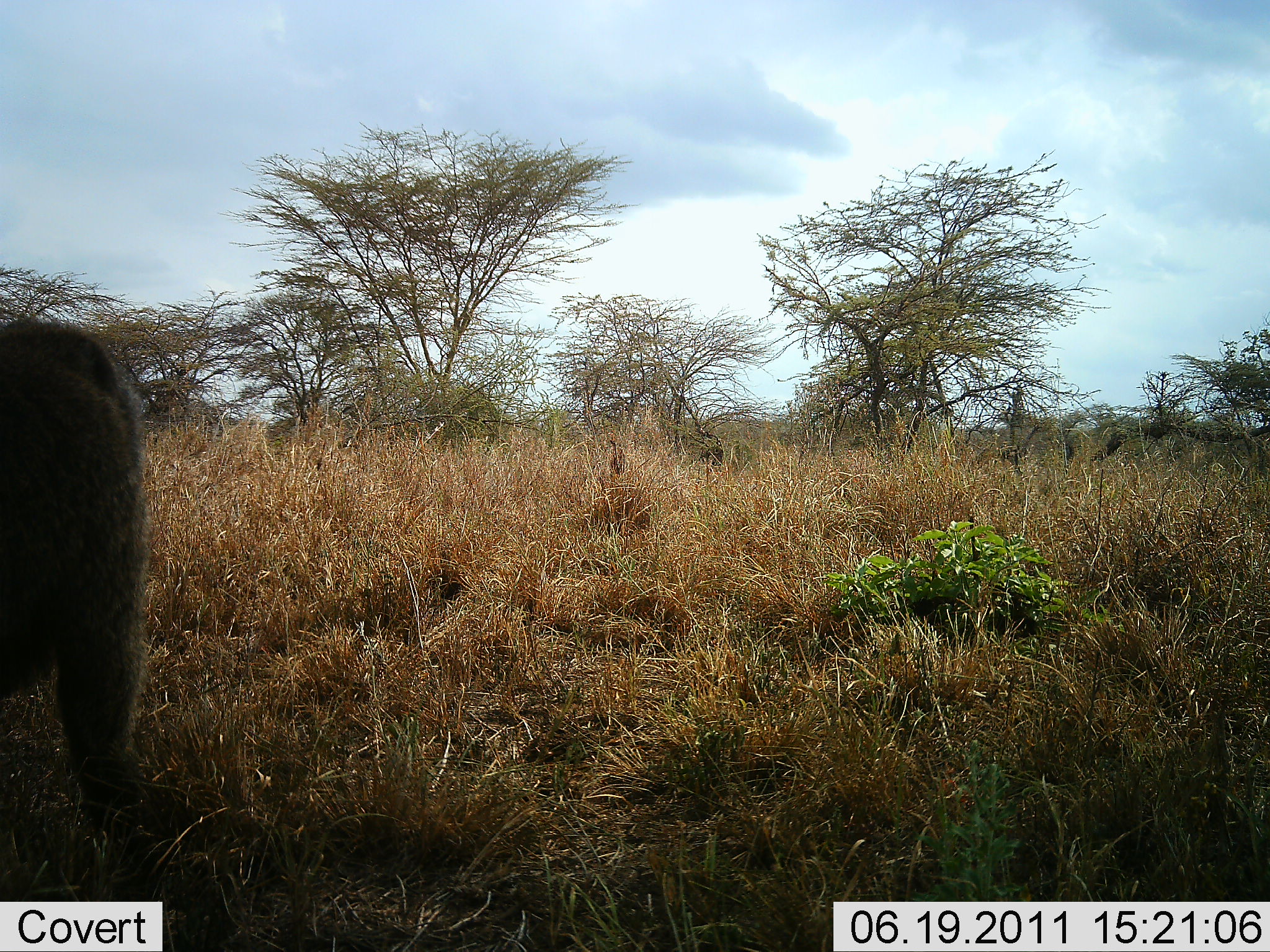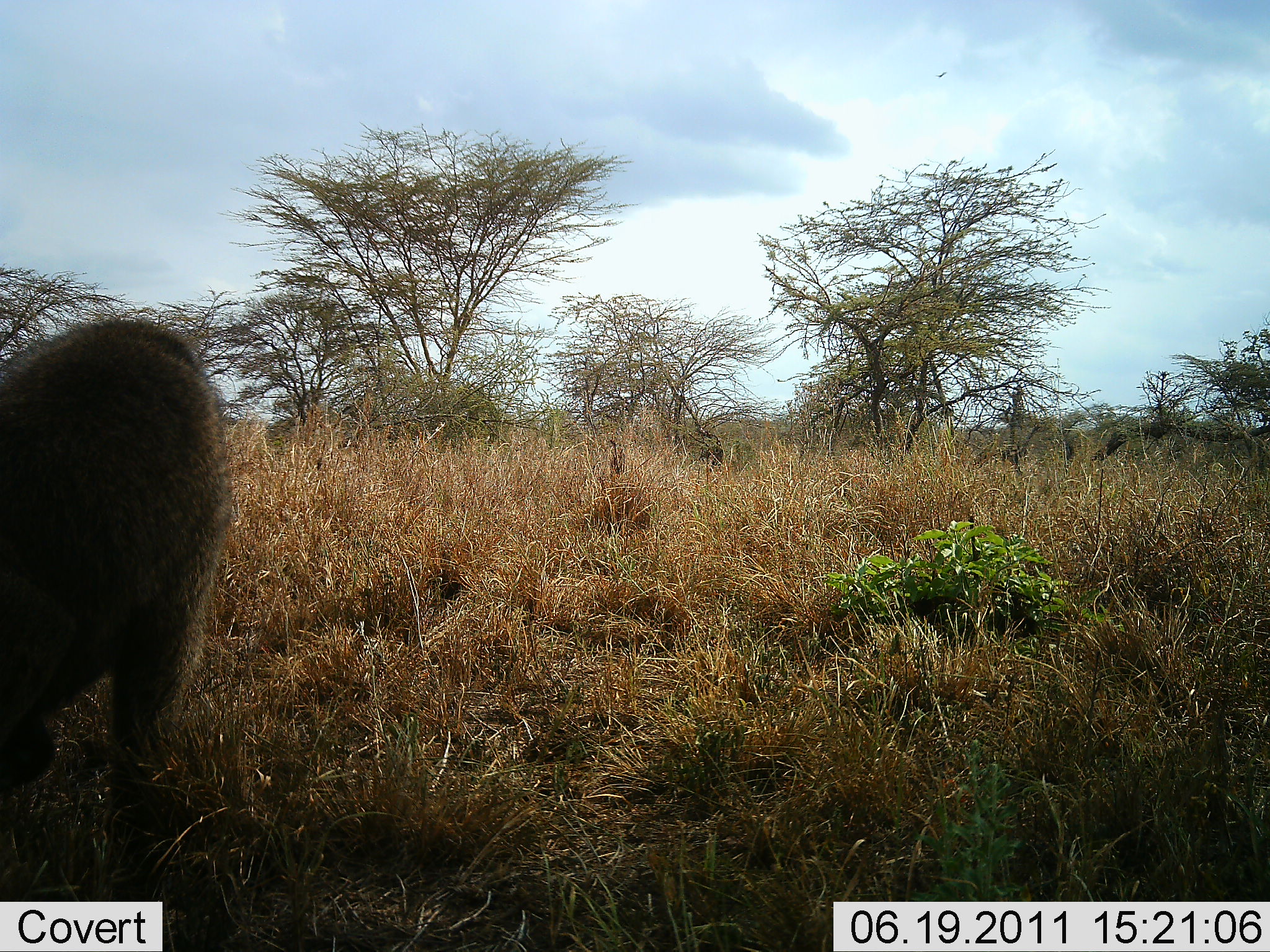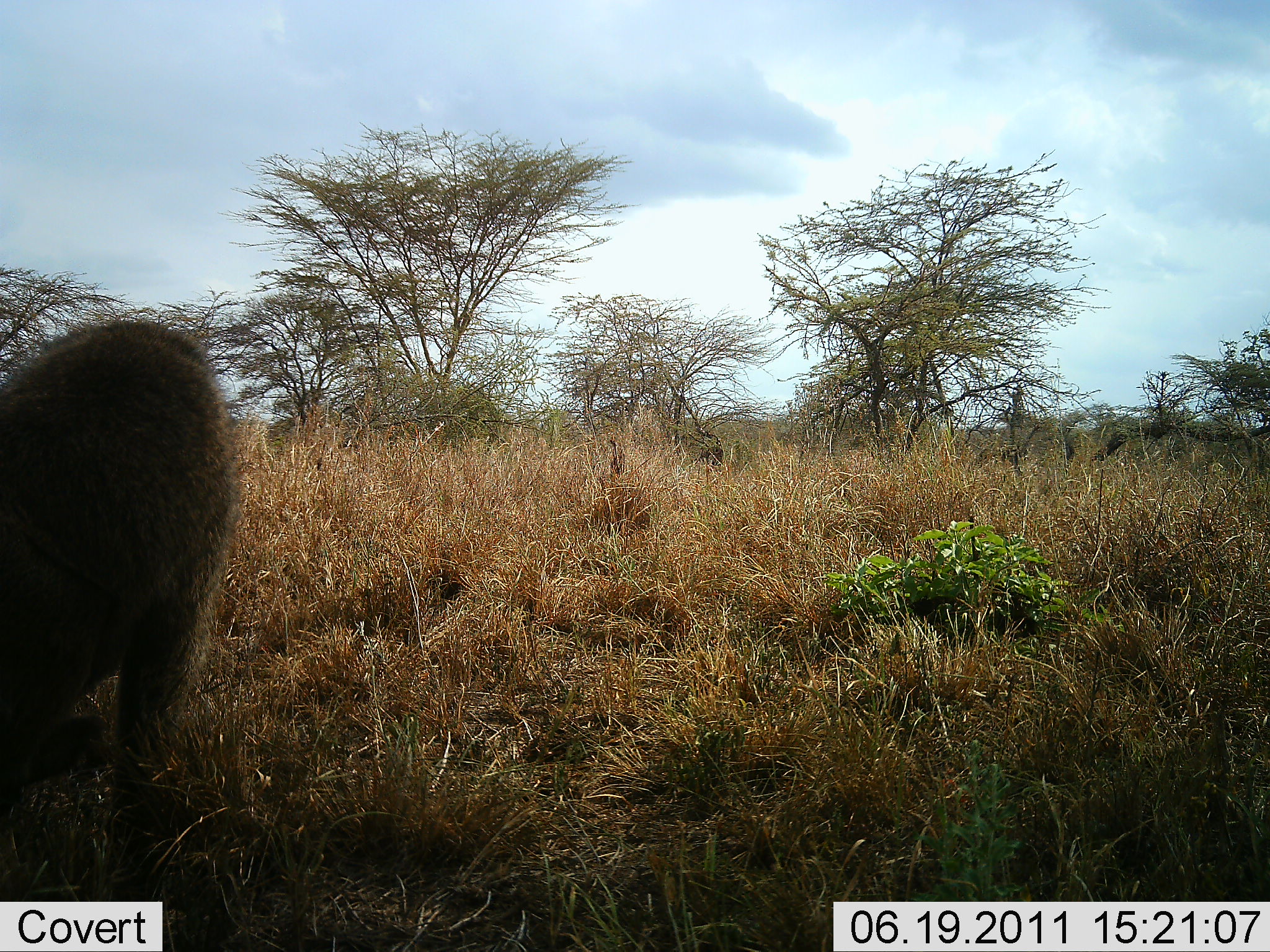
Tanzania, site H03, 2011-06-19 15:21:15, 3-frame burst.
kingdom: Animalia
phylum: Chordata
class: Mammalia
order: Primates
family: Cercopithecidae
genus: Papio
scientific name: Papio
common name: baboon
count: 1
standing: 38%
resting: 46%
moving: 8%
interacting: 8%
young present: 0%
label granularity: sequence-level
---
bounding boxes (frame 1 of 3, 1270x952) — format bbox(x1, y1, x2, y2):
animal: bbox(0, 316, 152, 590)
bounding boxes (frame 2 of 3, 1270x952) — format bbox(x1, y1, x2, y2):
animal: bbox(0, 317, 226, 486)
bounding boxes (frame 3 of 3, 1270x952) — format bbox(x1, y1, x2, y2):
animal: bbox(0, 315, 242, 615)